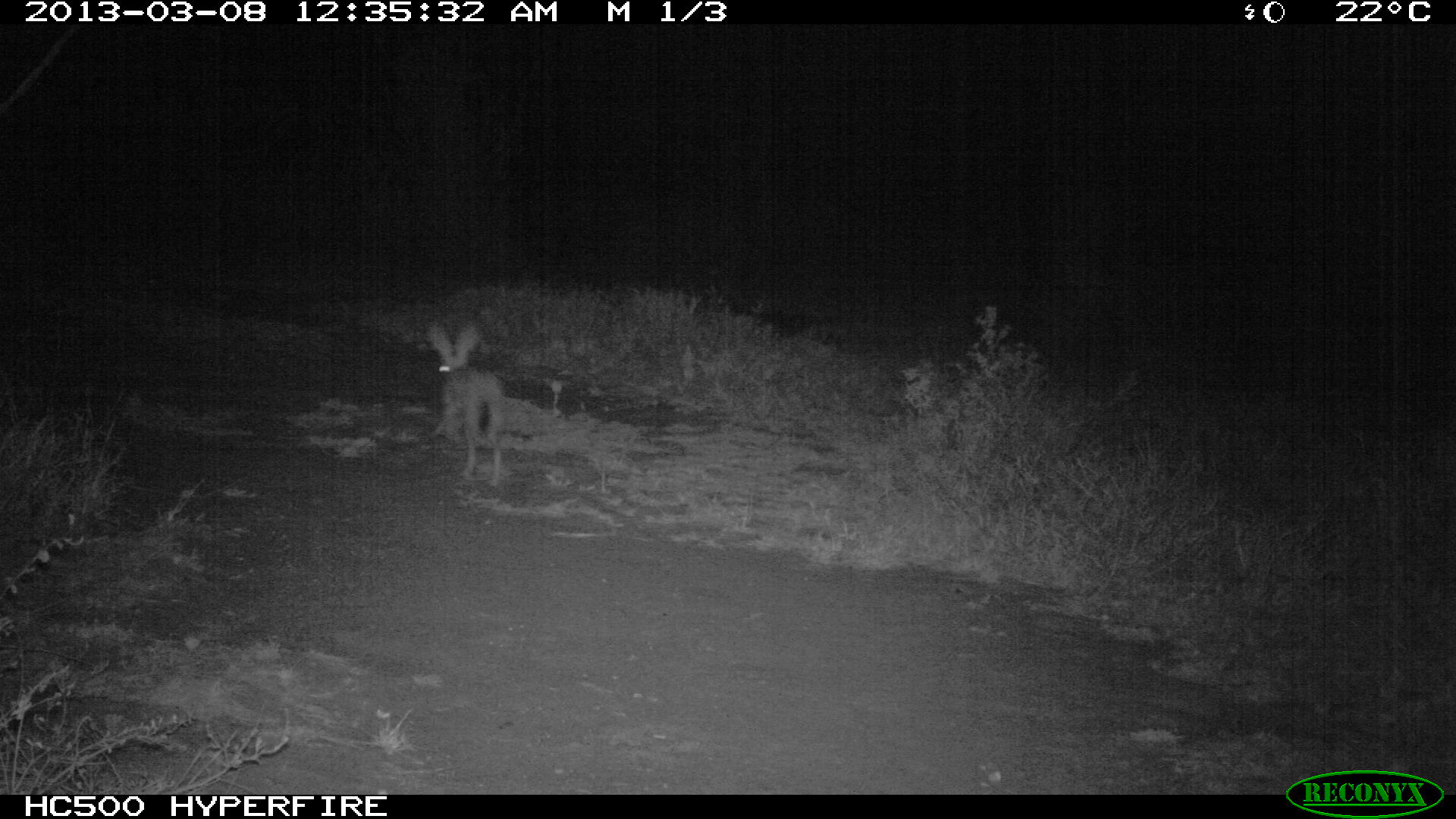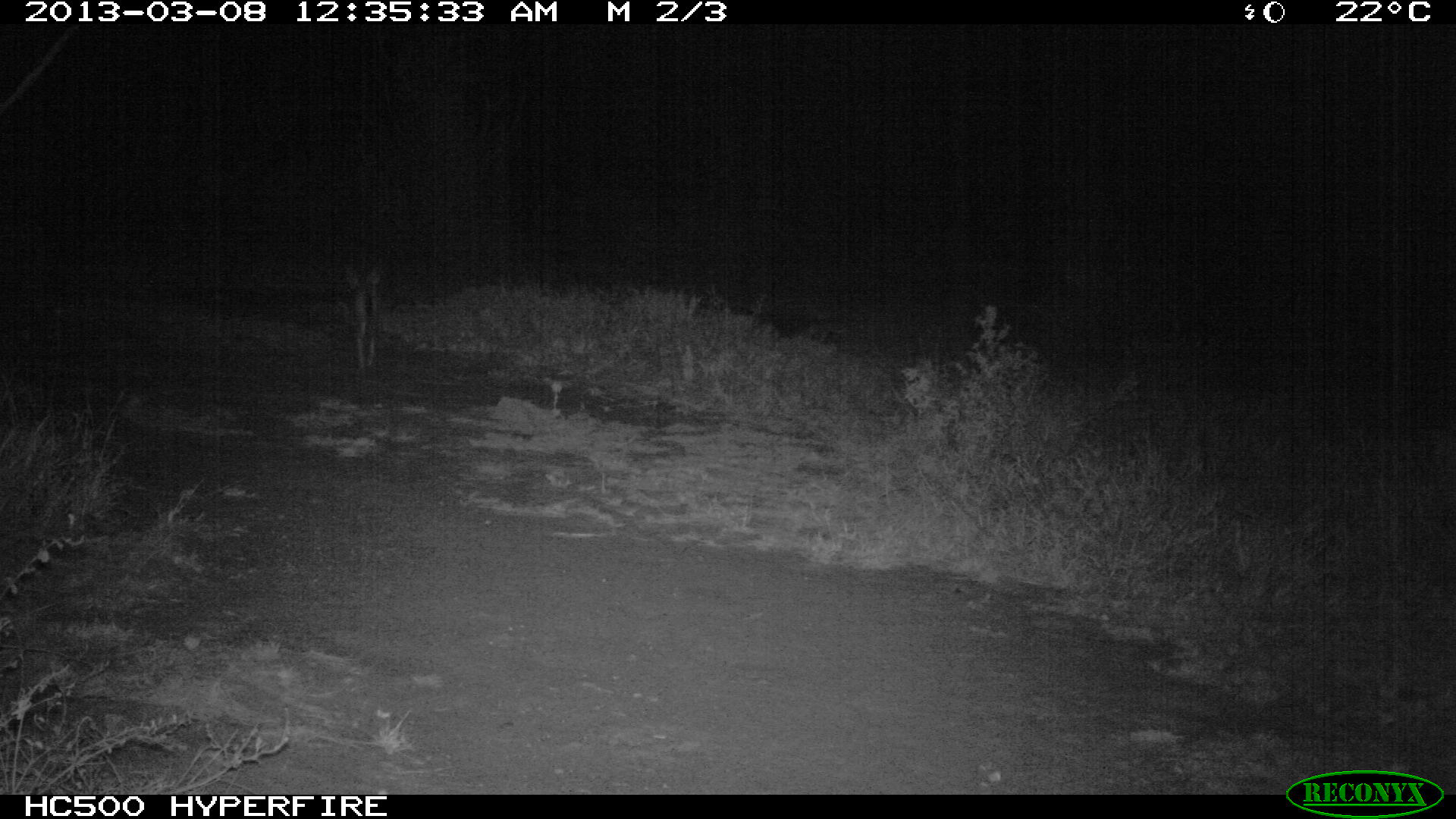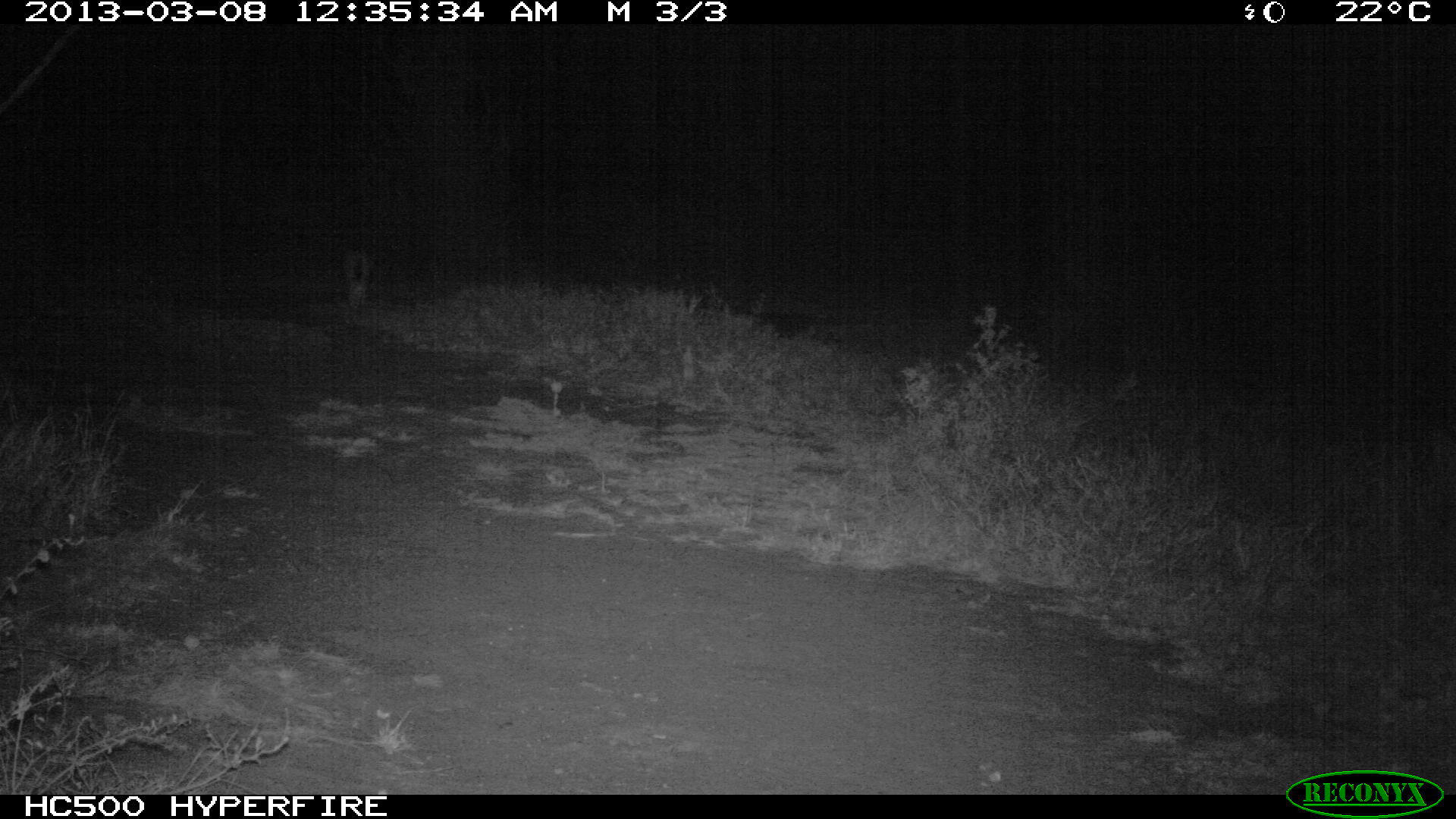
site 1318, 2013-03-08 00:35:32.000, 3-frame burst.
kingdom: Animalia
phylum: Chordata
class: Mammalia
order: Lagomorpha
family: Leporidae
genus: Lepus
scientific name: Lepus saxatilis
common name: scrub hare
Lepus saxatilis (scrub hare), count 1.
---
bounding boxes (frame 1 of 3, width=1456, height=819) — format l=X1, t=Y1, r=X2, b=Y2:
lepus saxatilis: l=422, t=321, r=506, b=488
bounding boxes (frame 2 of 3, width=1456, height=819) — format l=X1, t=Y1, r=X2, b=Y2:
lepus saxatilis: l=340, t=260, r=381, b=372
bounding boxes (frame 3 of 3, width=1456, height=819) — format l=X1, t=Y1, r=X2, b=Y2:
lepus saxatilis: l=340, t=249, r=371, b=317